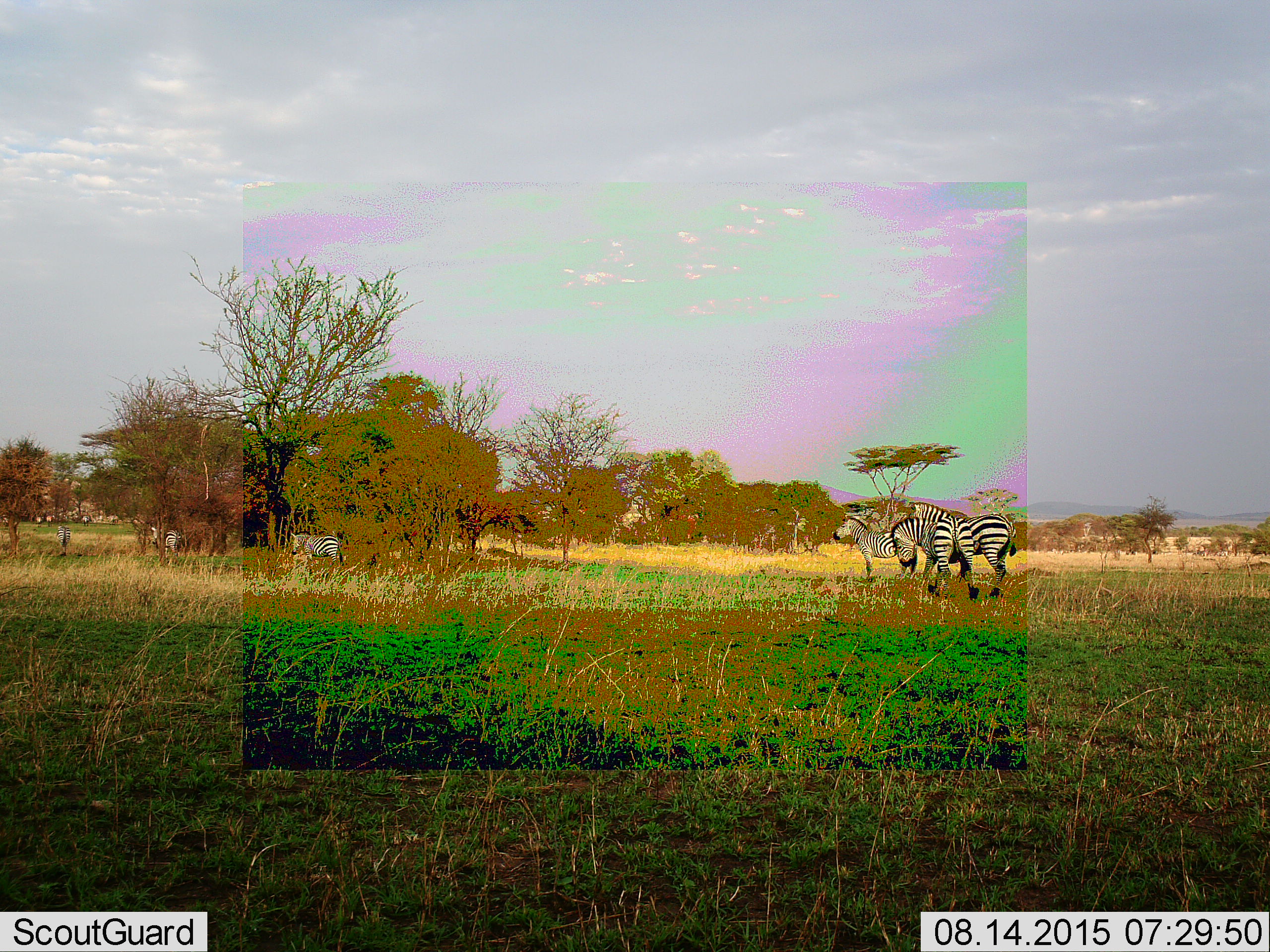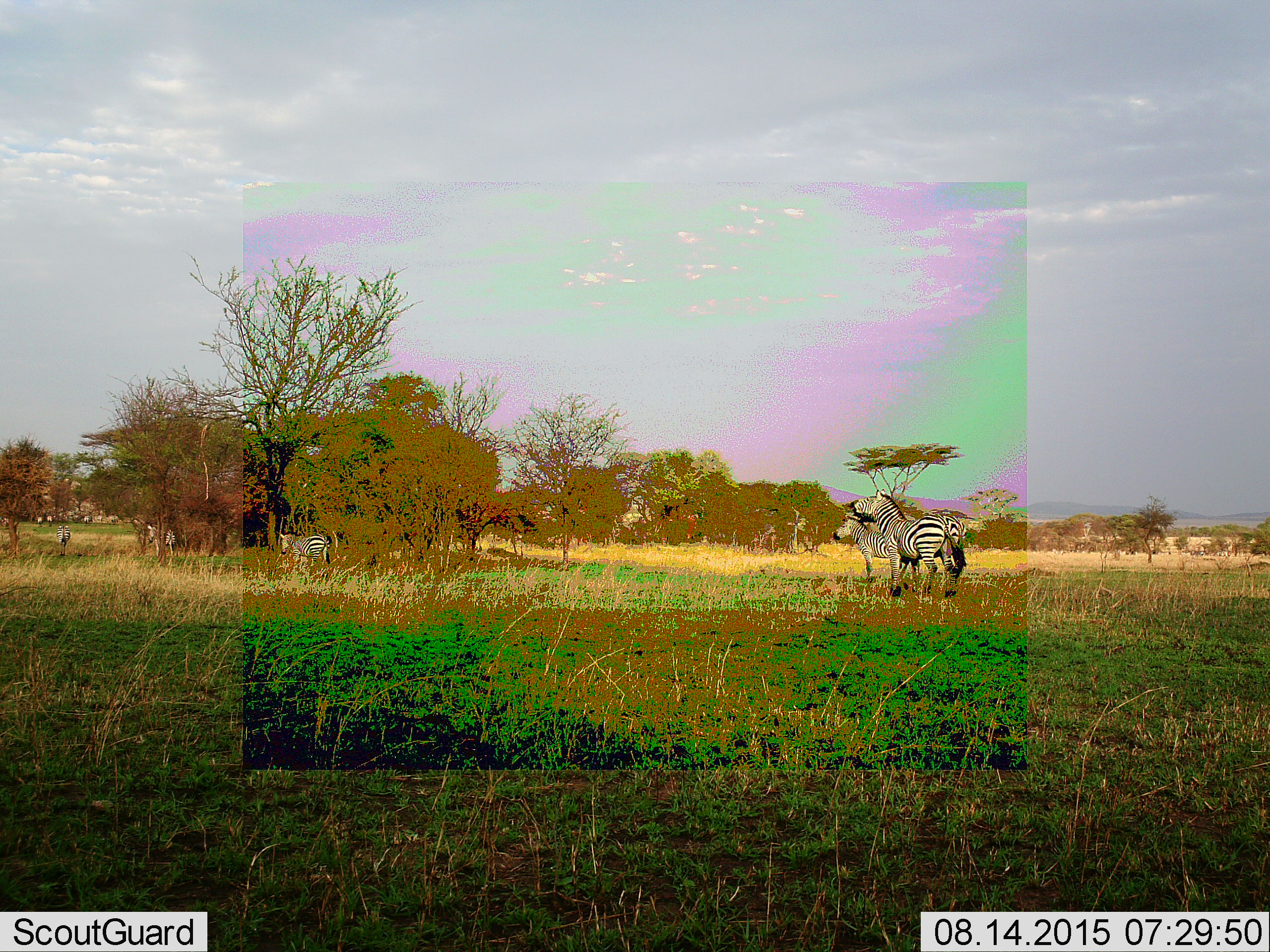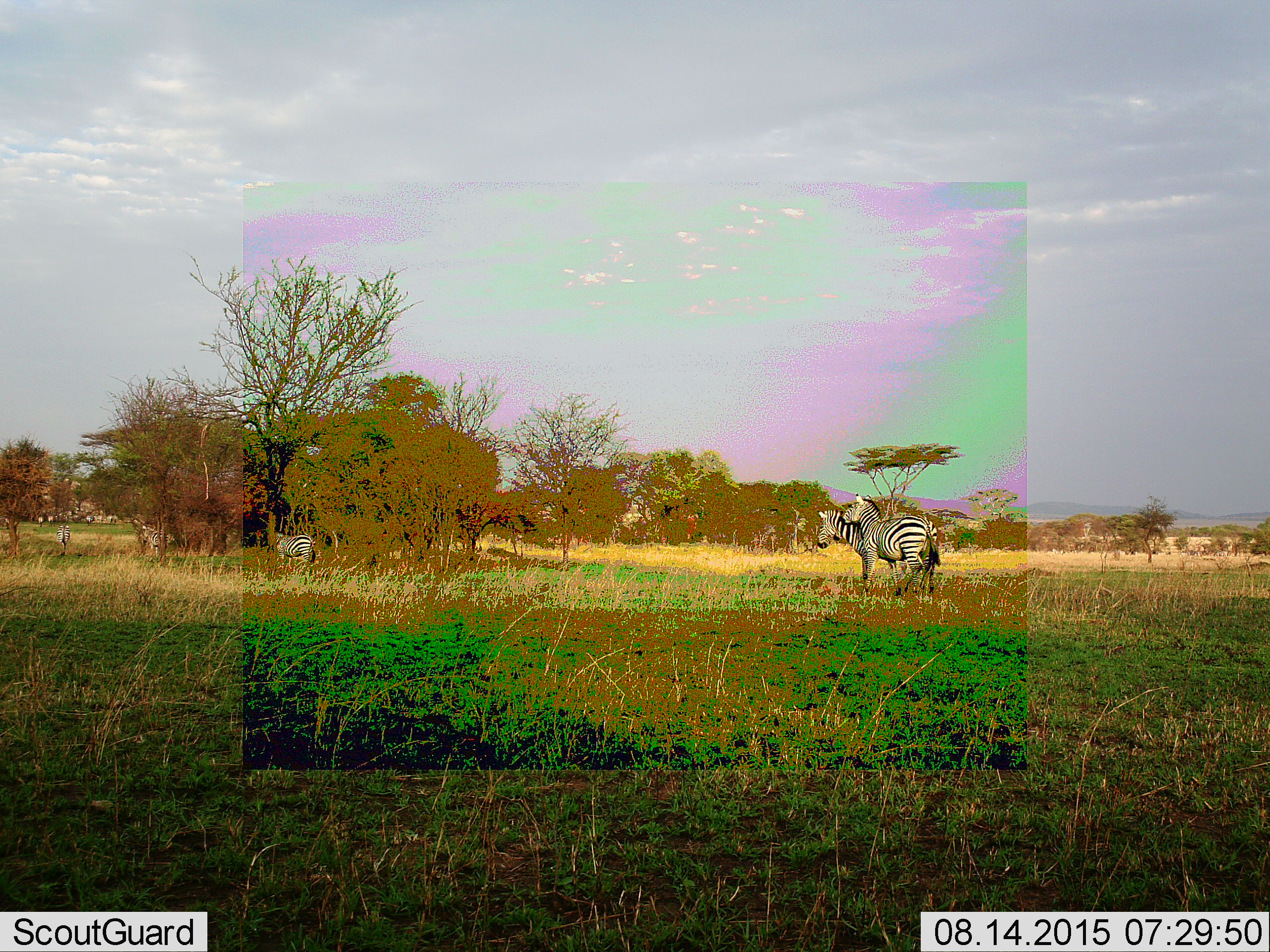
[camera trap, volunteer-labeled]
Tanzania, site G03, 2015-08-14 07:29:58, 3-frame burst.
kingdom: Animalia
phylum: Chordata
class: Mammalia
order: Perissodactyla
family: Equidae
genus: Equus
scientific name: Equus quagga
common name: plains zebra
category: zebra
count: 7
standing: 67%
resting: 11%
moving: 83%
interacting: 17%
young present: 6%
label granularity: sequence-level